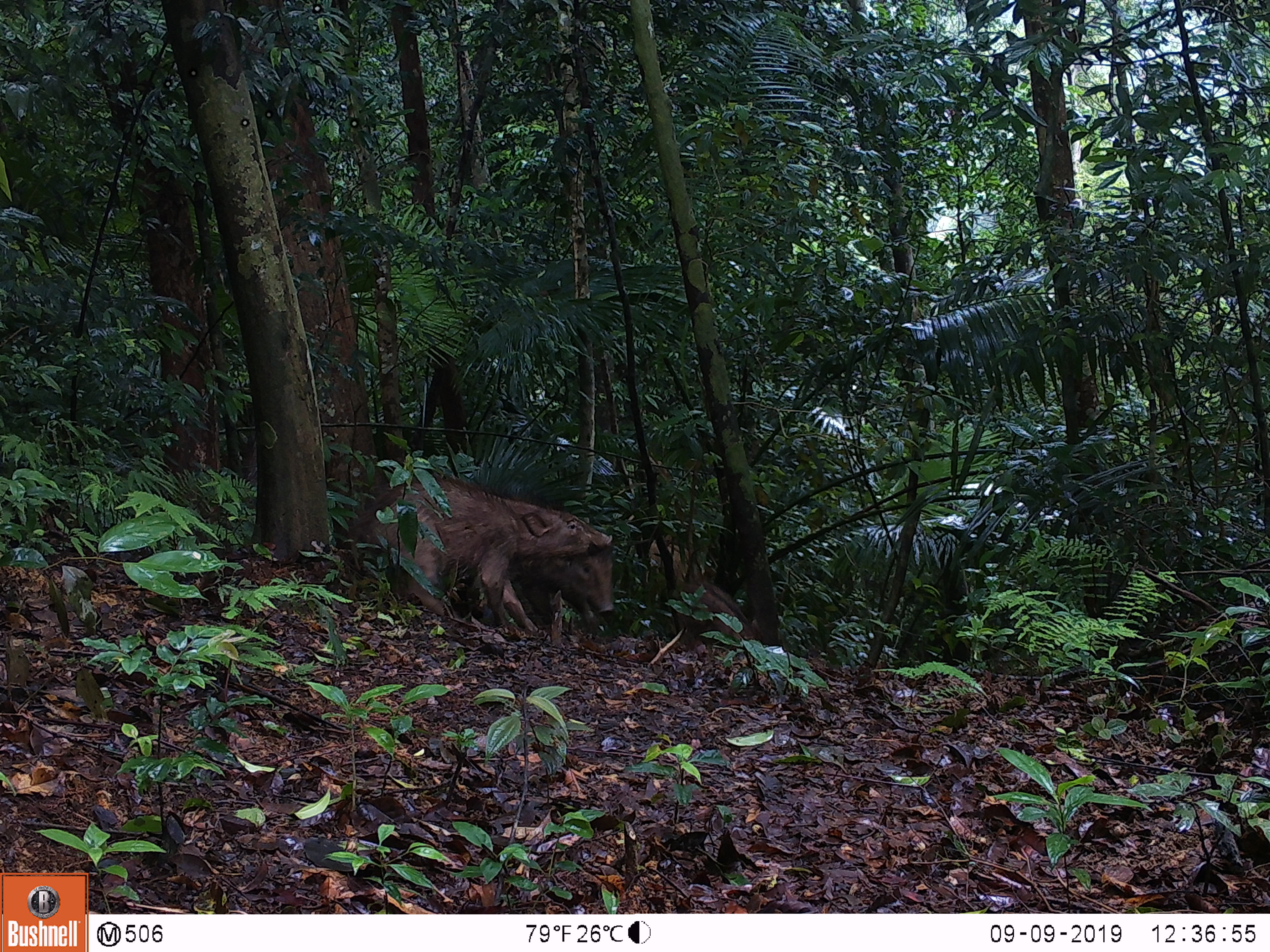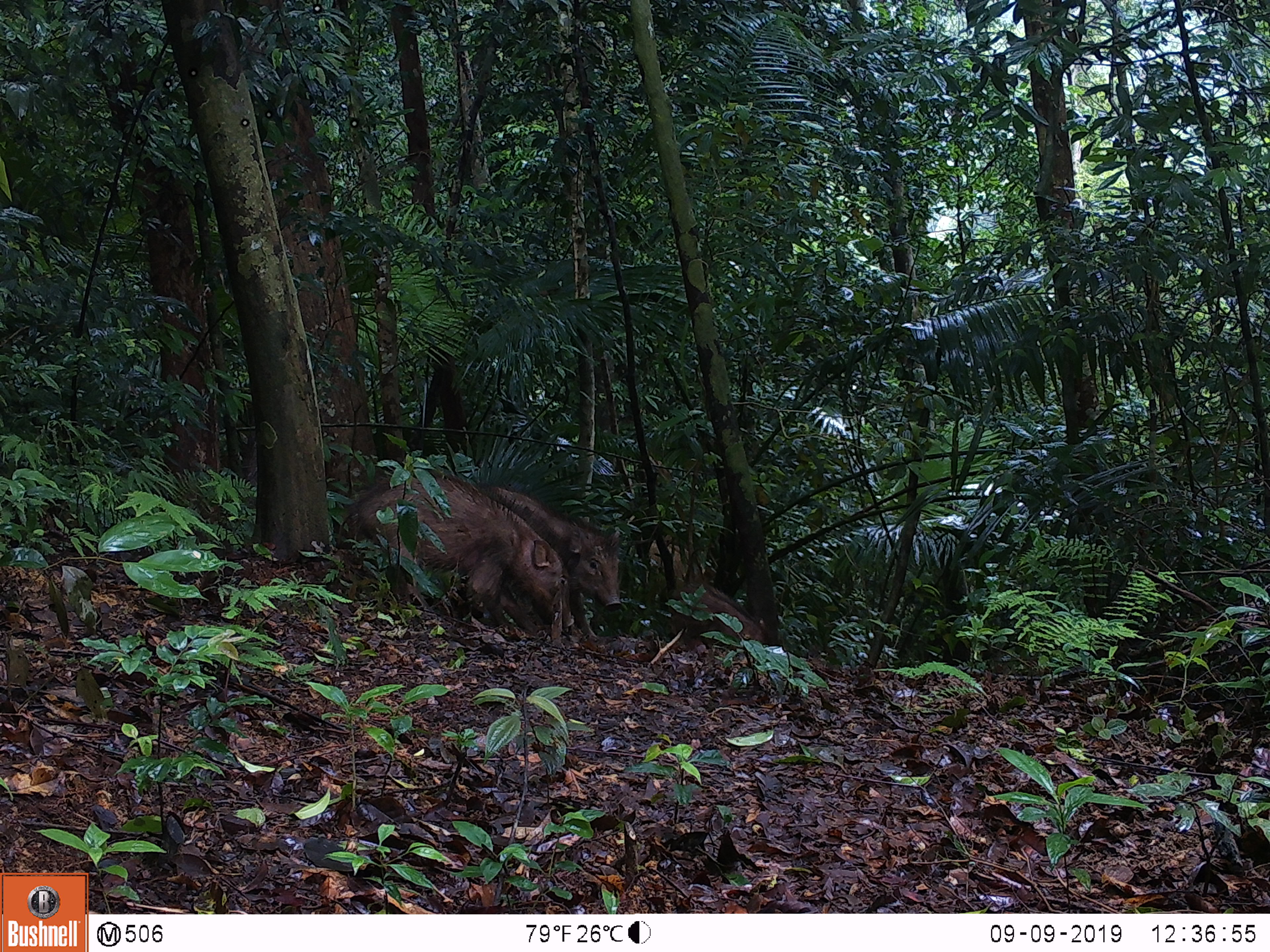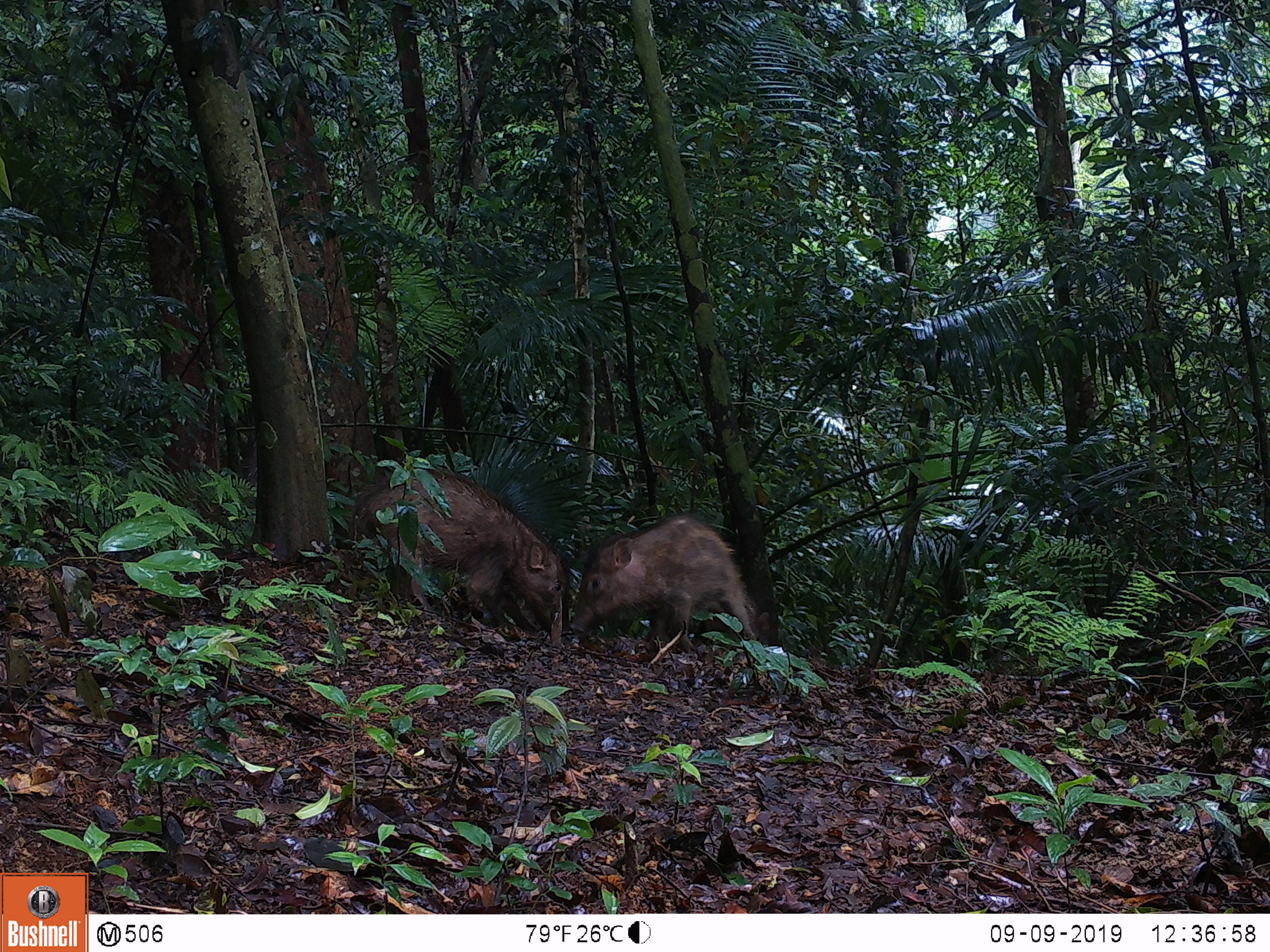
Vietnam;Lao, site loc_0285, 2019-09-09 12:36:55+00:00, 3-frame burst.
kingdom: Animalia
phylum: Chordata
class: Mammalia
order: Artiodactyla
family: Suidae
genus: Sus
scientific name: Sus scrofa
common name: eurasian wild pig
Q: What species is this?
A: Eurasian wild pig (Sus scrofa).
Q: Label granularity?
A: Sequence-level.